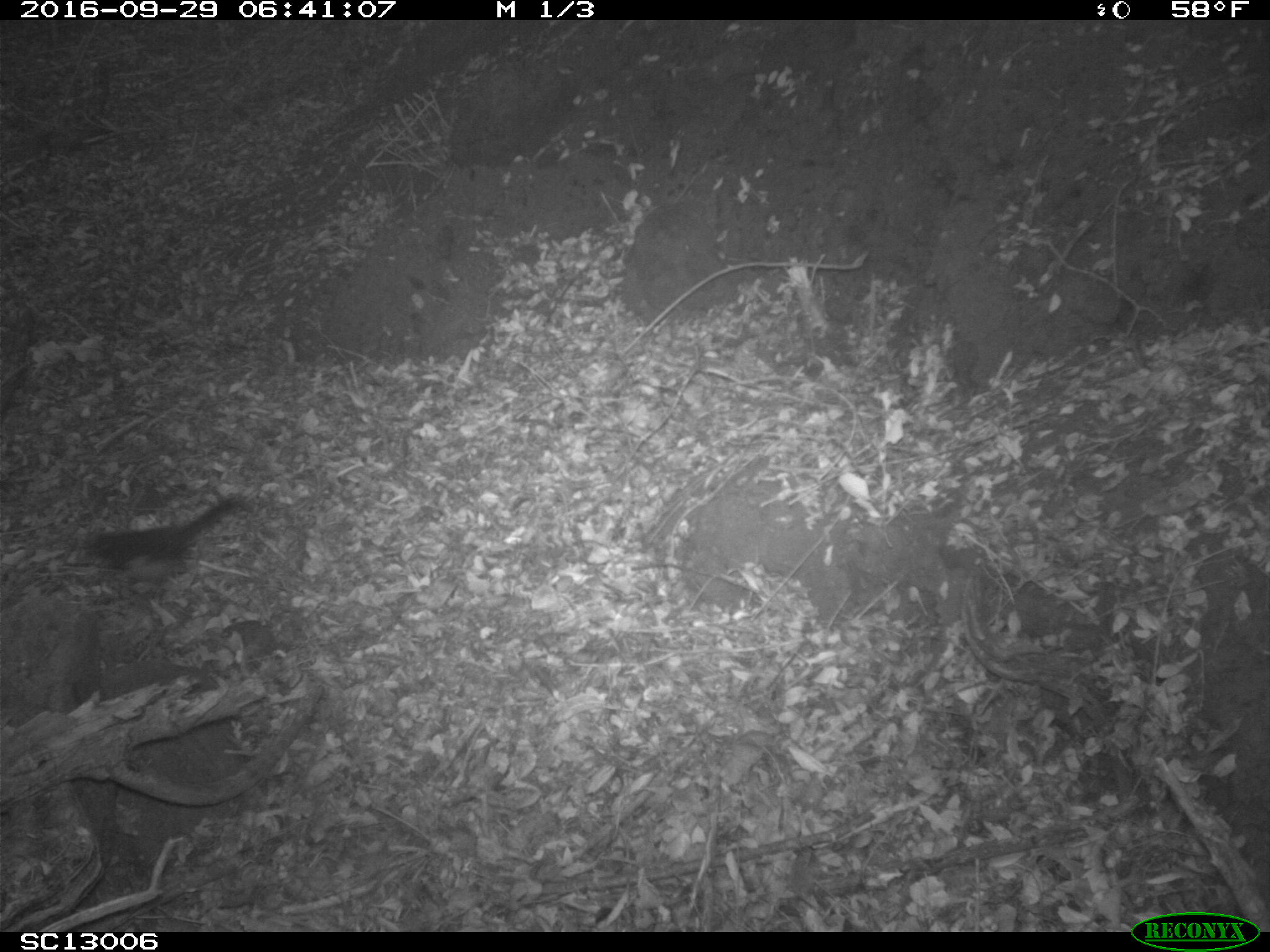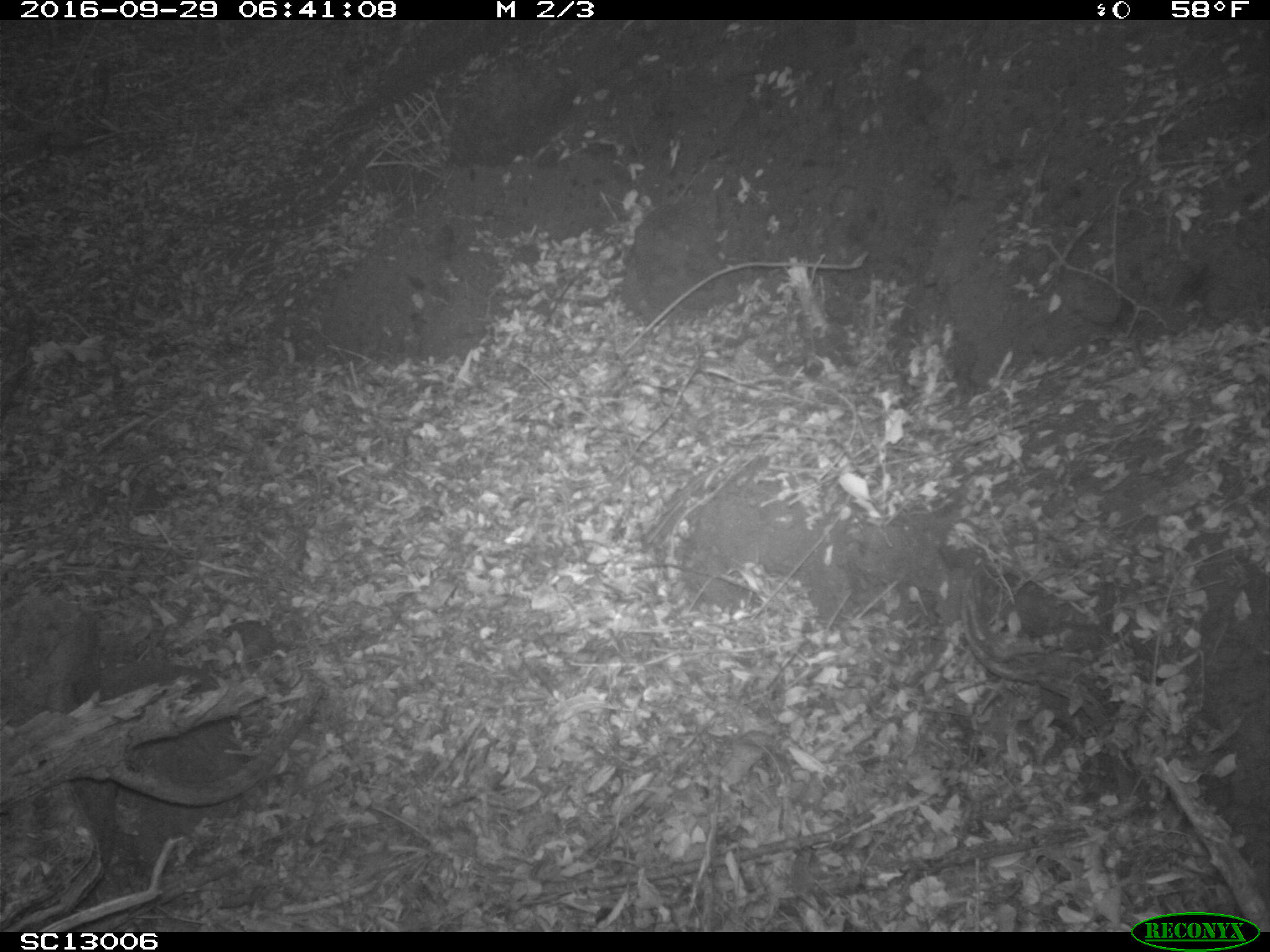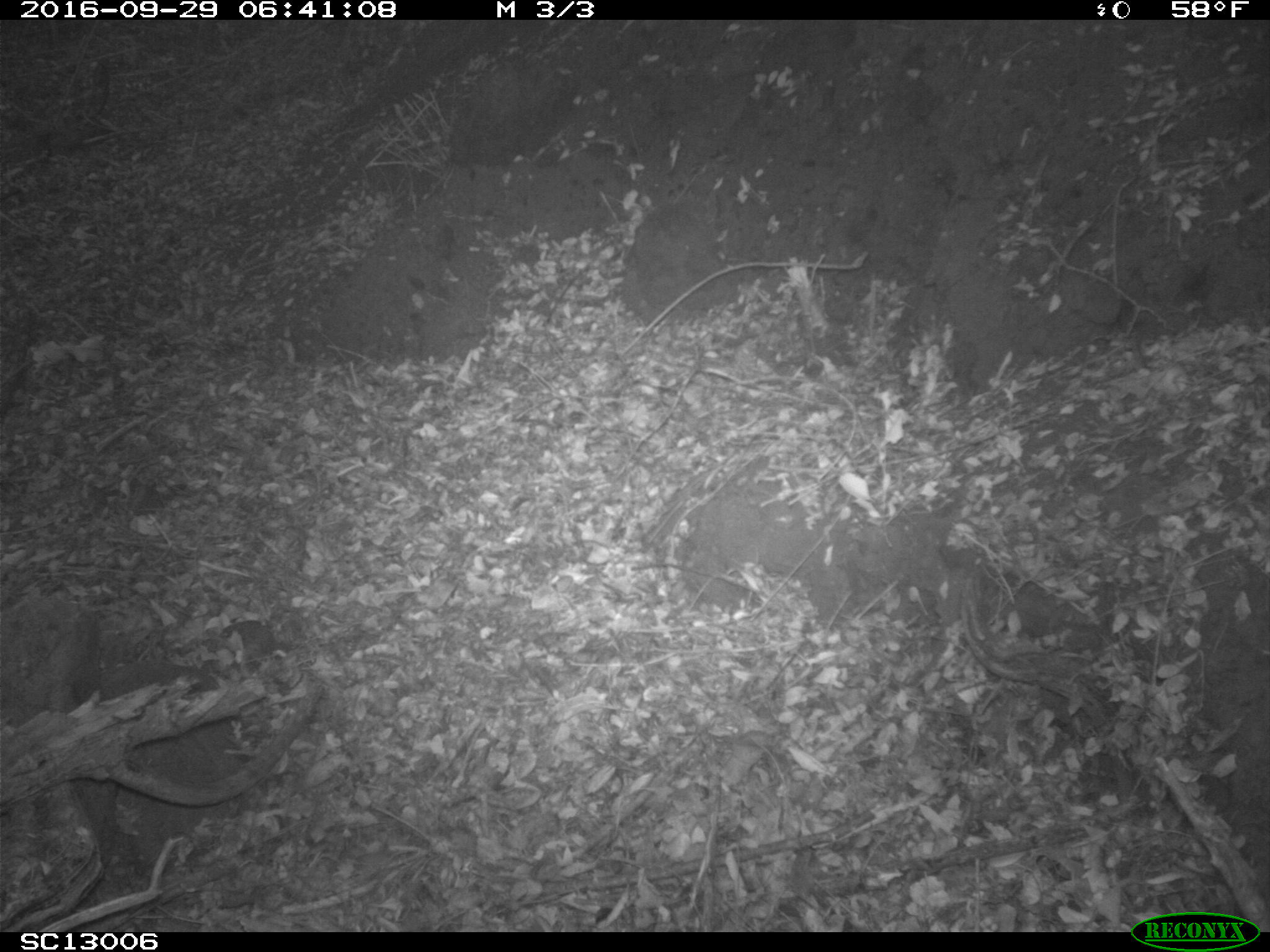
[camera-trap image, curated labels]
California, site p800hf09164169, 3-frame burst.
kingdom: Animalia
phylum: Chordata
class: Aves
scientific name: Aves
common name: bird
Bird (Aves).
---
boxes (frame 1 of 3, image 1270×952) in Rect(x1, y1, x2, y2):
bird: Rect(82, 493, 249, 612)